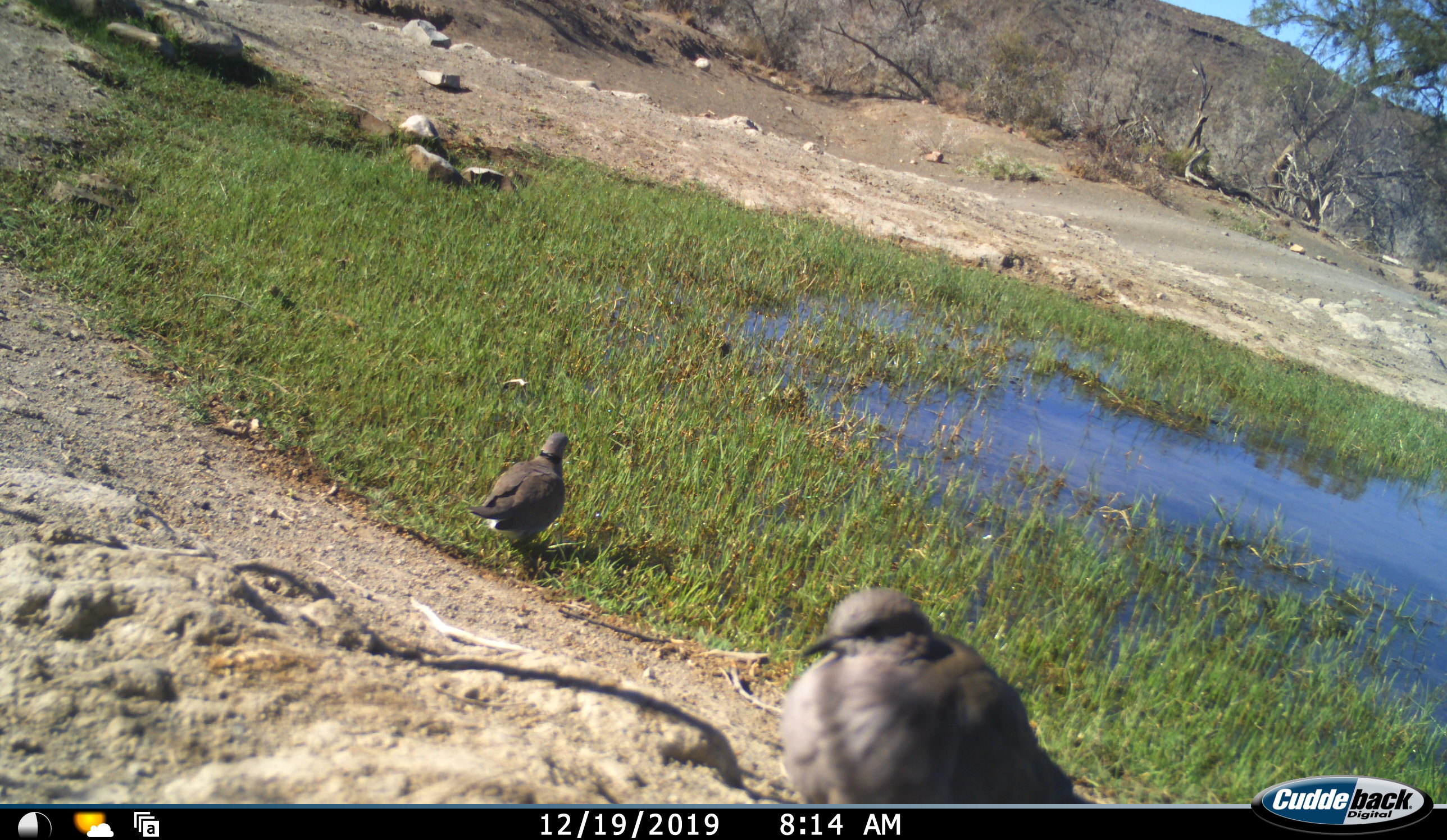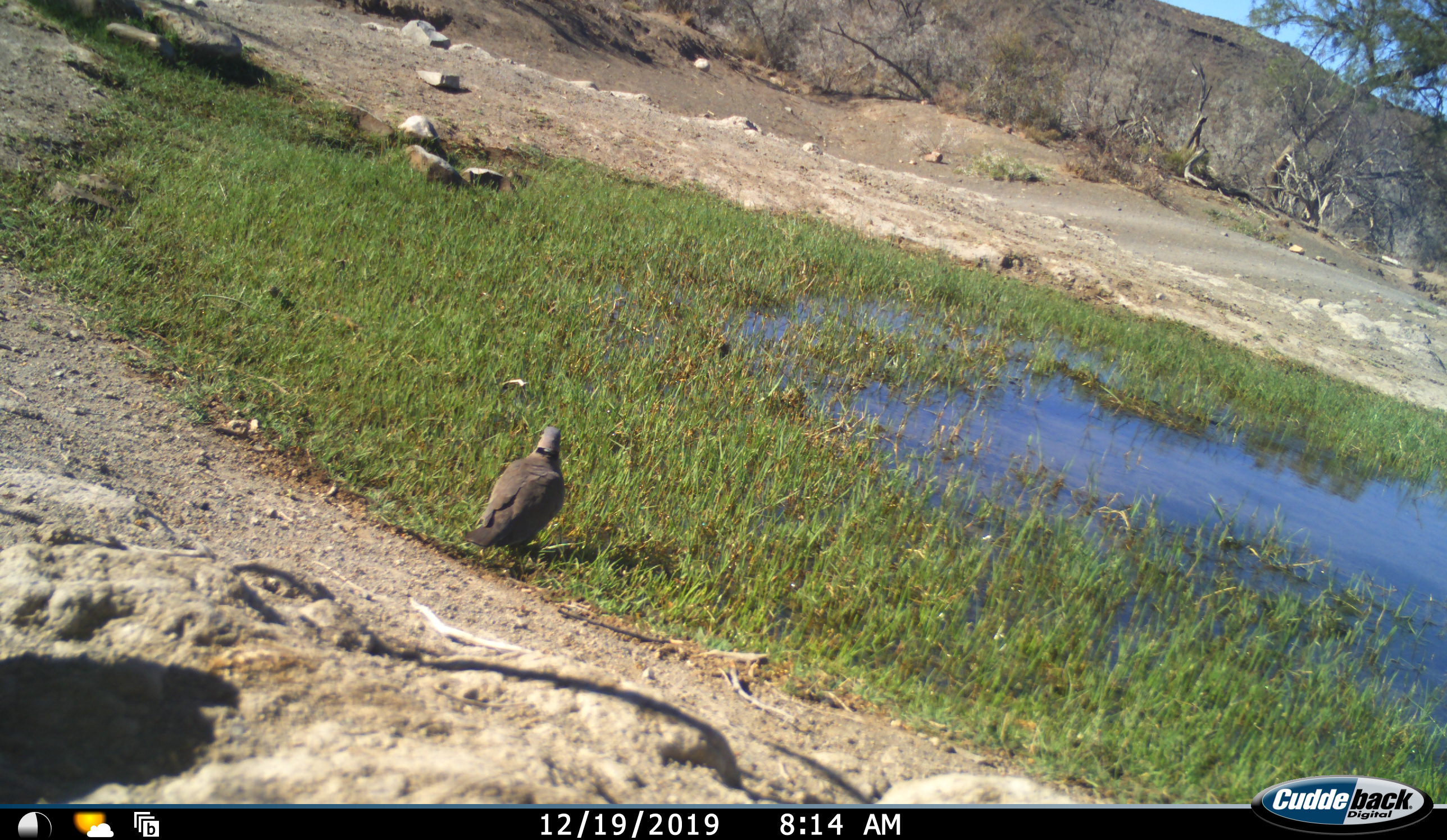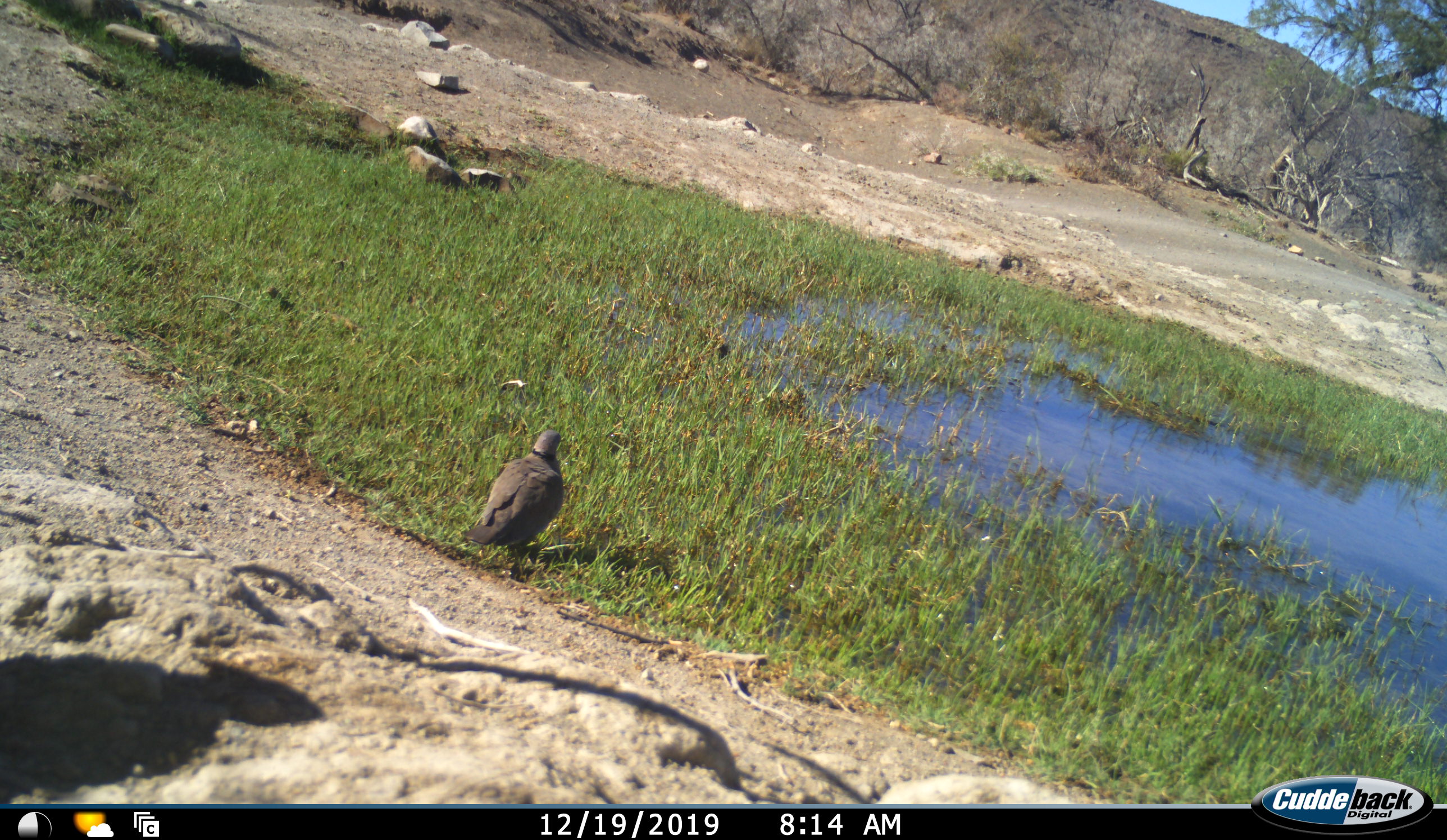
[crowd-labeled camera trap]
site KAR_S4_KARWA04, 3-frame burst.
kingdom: Animalia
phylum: Chordata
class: Aves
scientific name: Aves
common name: bird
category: birdother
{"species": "birdother (bird) (Aves)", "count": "2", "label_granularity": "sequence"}